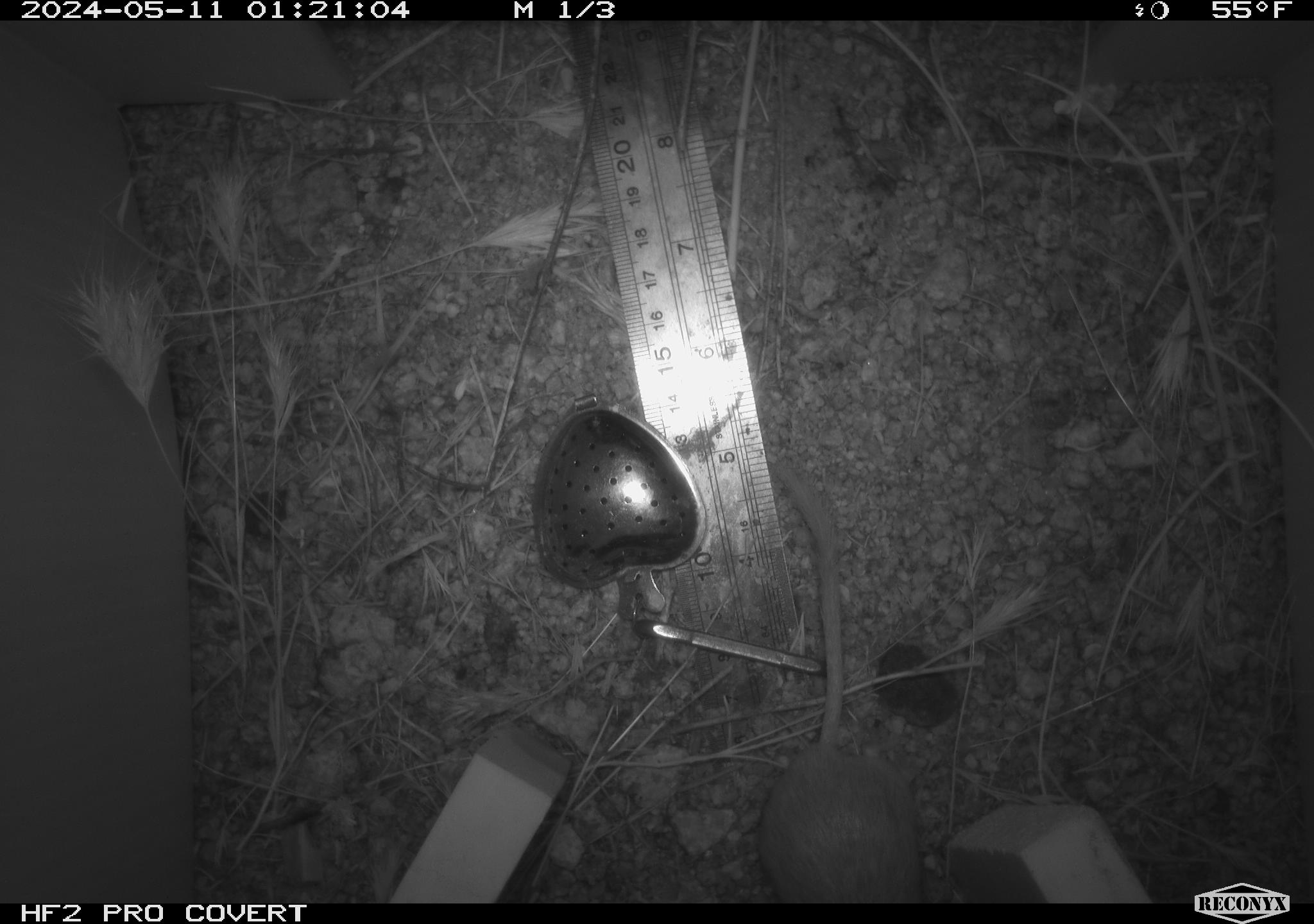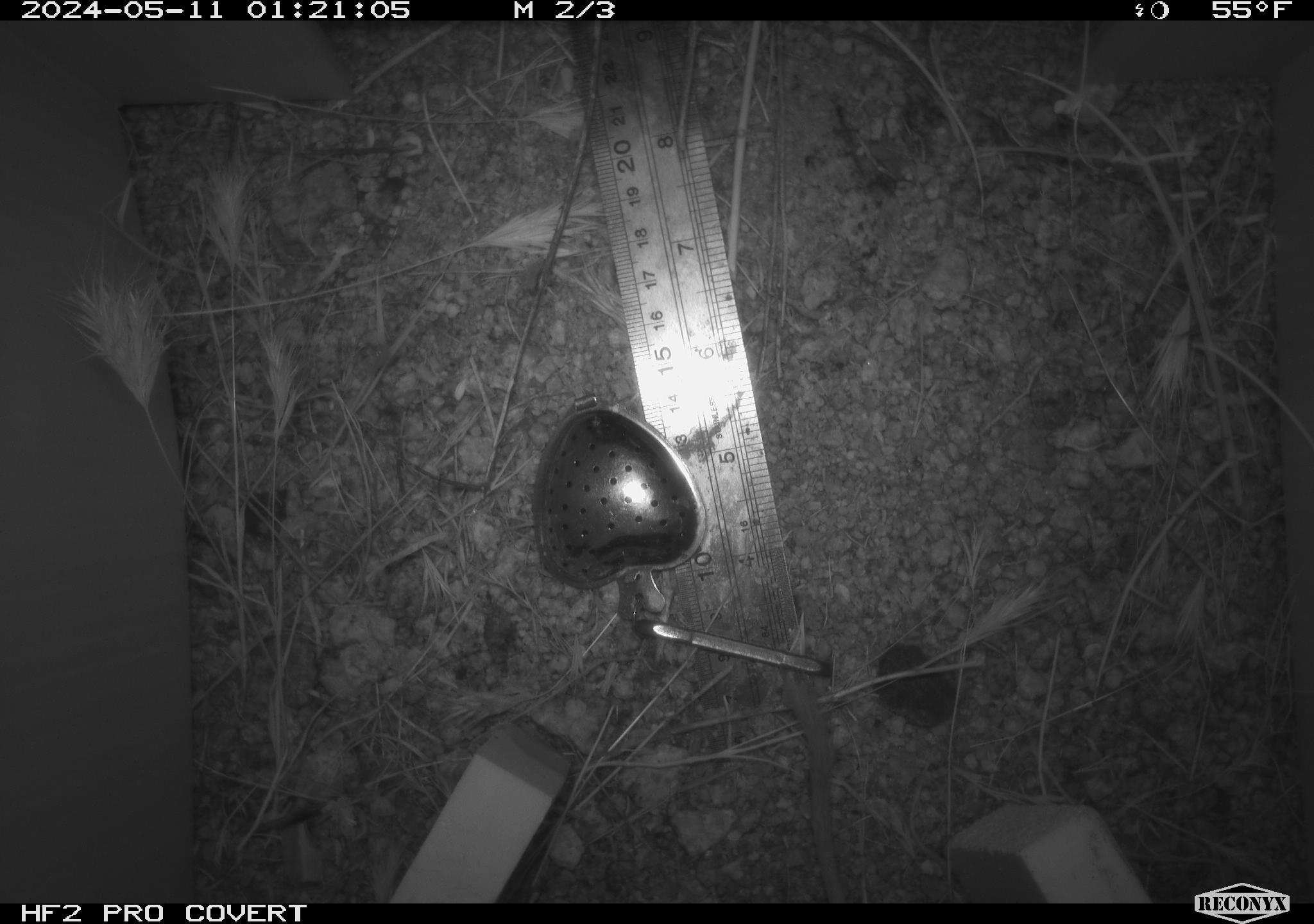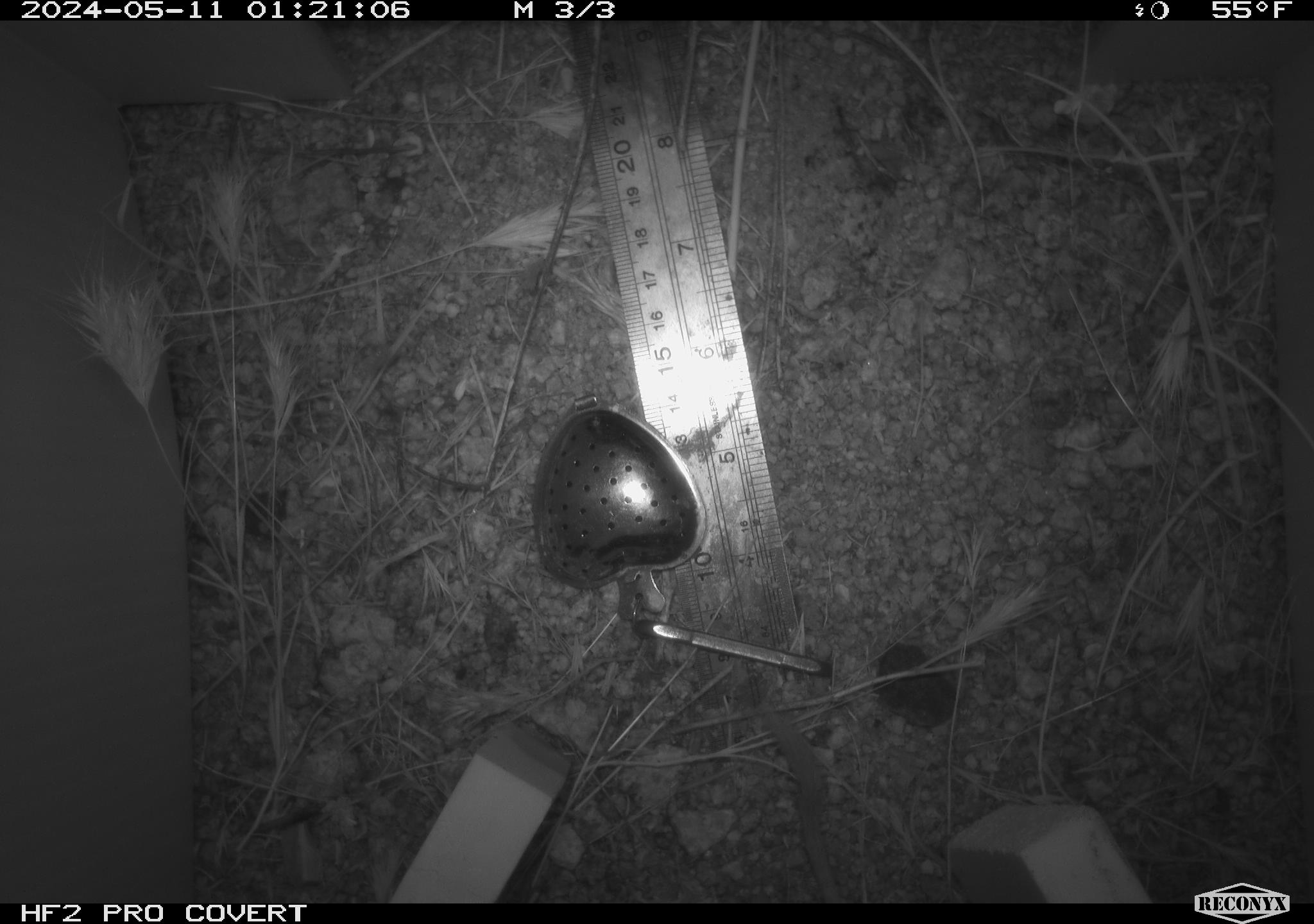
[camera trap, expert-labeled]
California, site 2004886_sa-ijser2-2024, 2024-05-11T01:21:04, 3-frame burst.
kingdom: Animalia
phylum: Chordata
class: Mammalia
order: Rodentia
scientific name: Rodentia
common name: mouse species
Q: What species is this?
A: Mouse species (Rodentia).